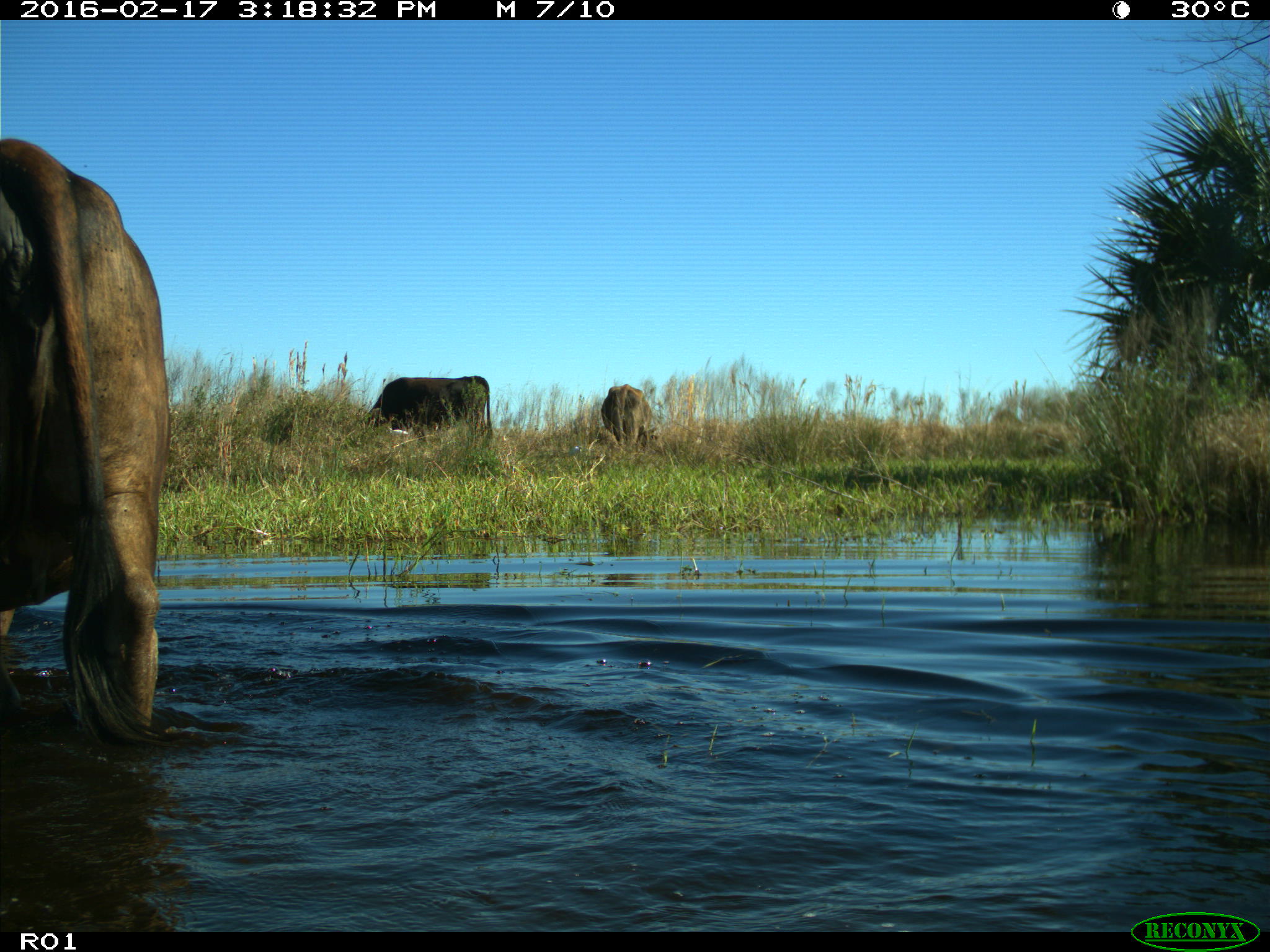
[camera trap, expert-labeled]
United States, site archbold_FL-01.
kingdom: Animalia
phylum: Chordata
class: Mammalia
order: Artiodactyla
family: Bovidae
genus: Bos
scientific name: Bos taurus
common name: domestic cow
Bos taurus (domestic cow).